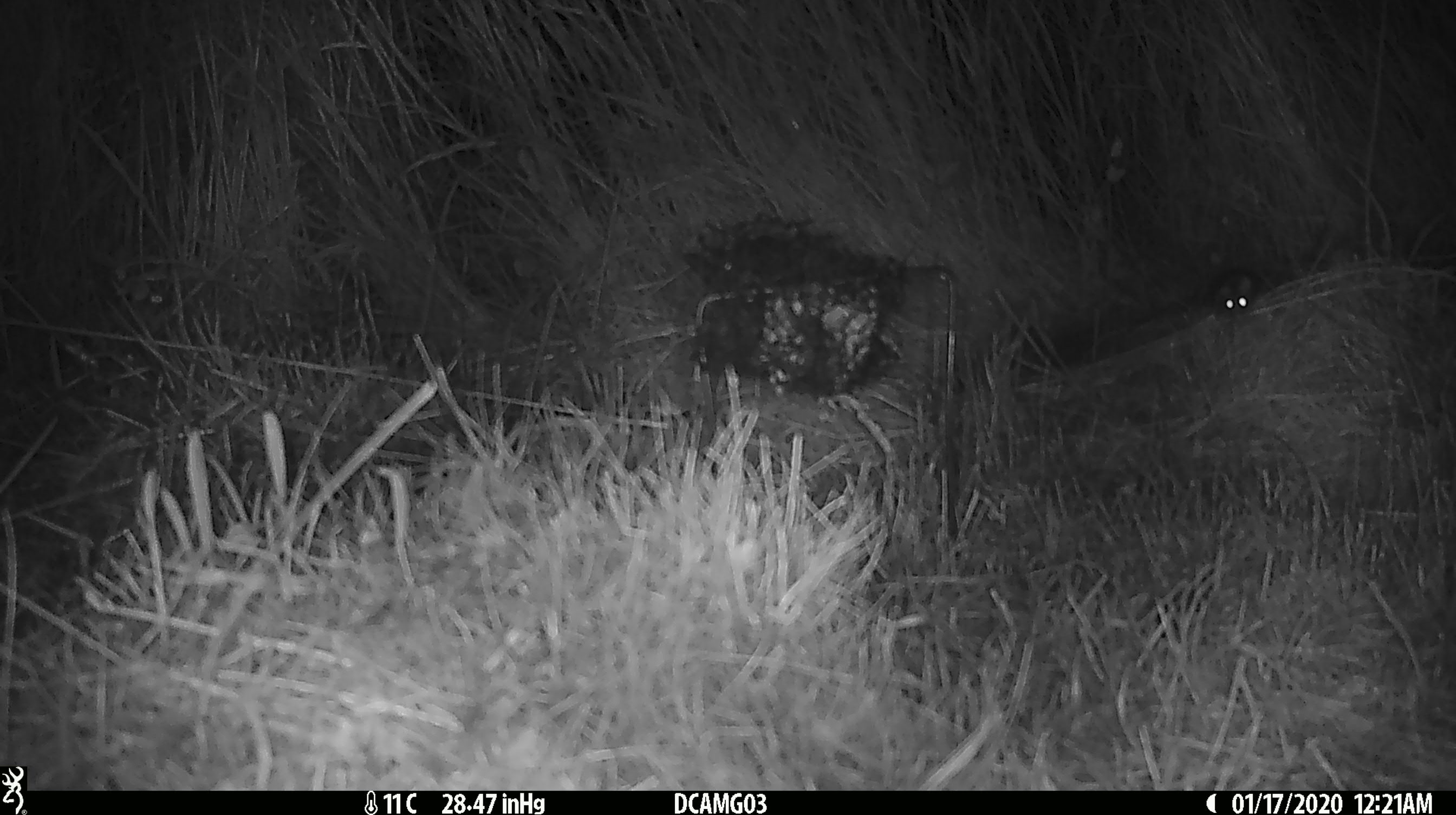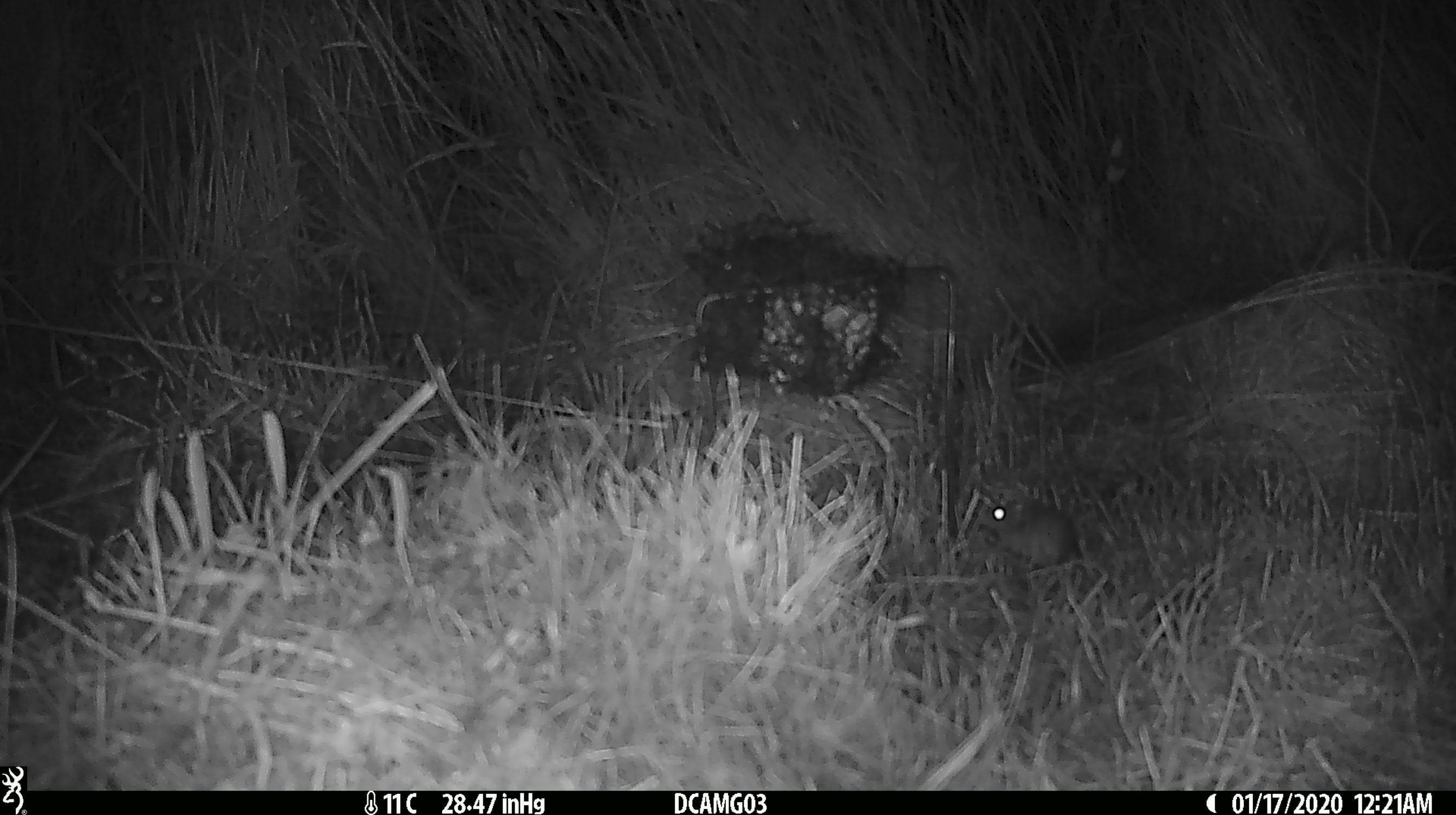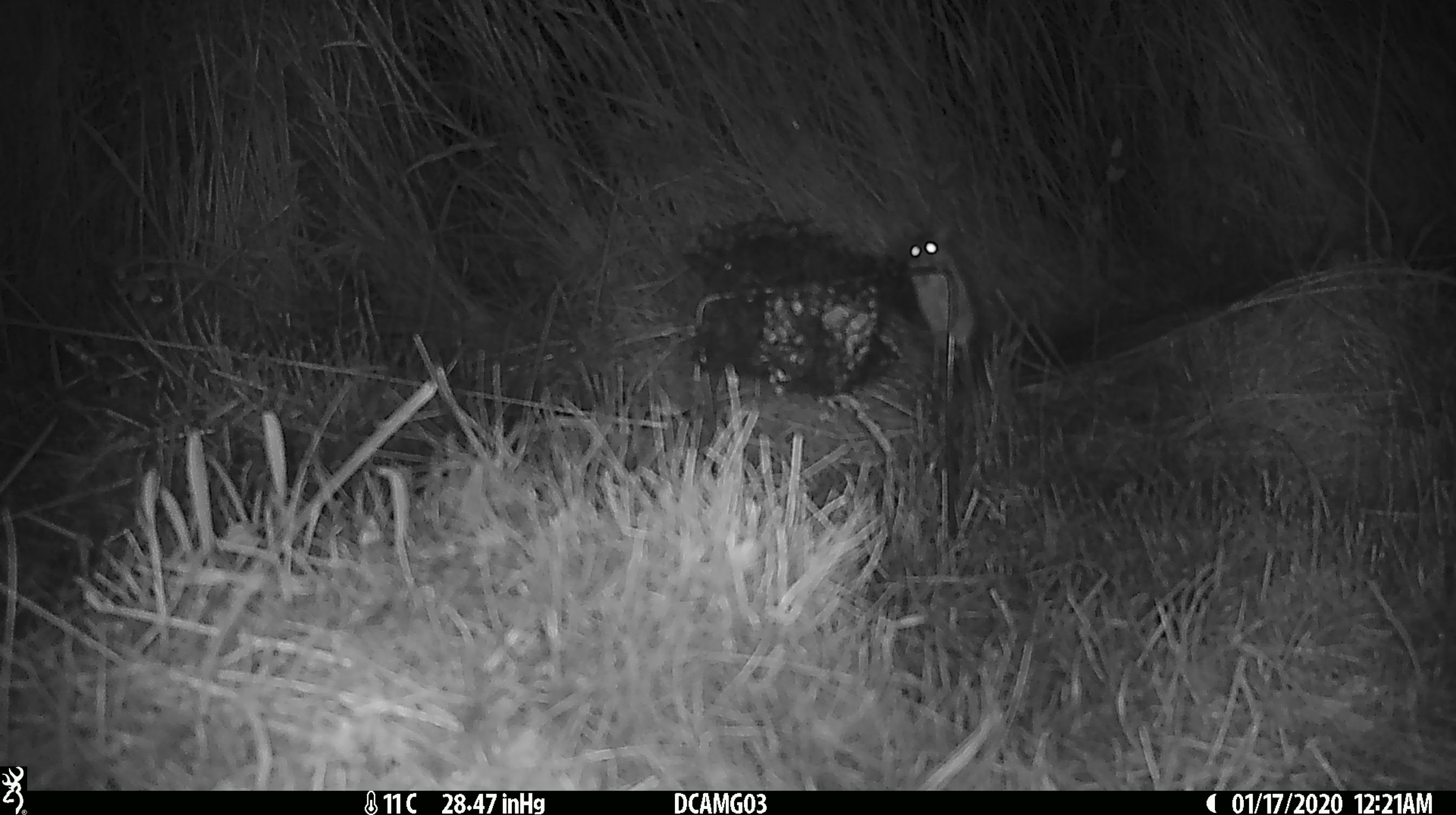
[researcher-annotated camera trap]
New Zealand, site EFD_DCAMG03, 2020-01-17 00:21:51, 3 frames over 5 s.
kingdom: Animalia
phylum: Chordata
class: Mammalia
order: Rodentia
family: Muridae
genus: Mus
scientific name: Mus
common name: mouse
Mouse (Mus).